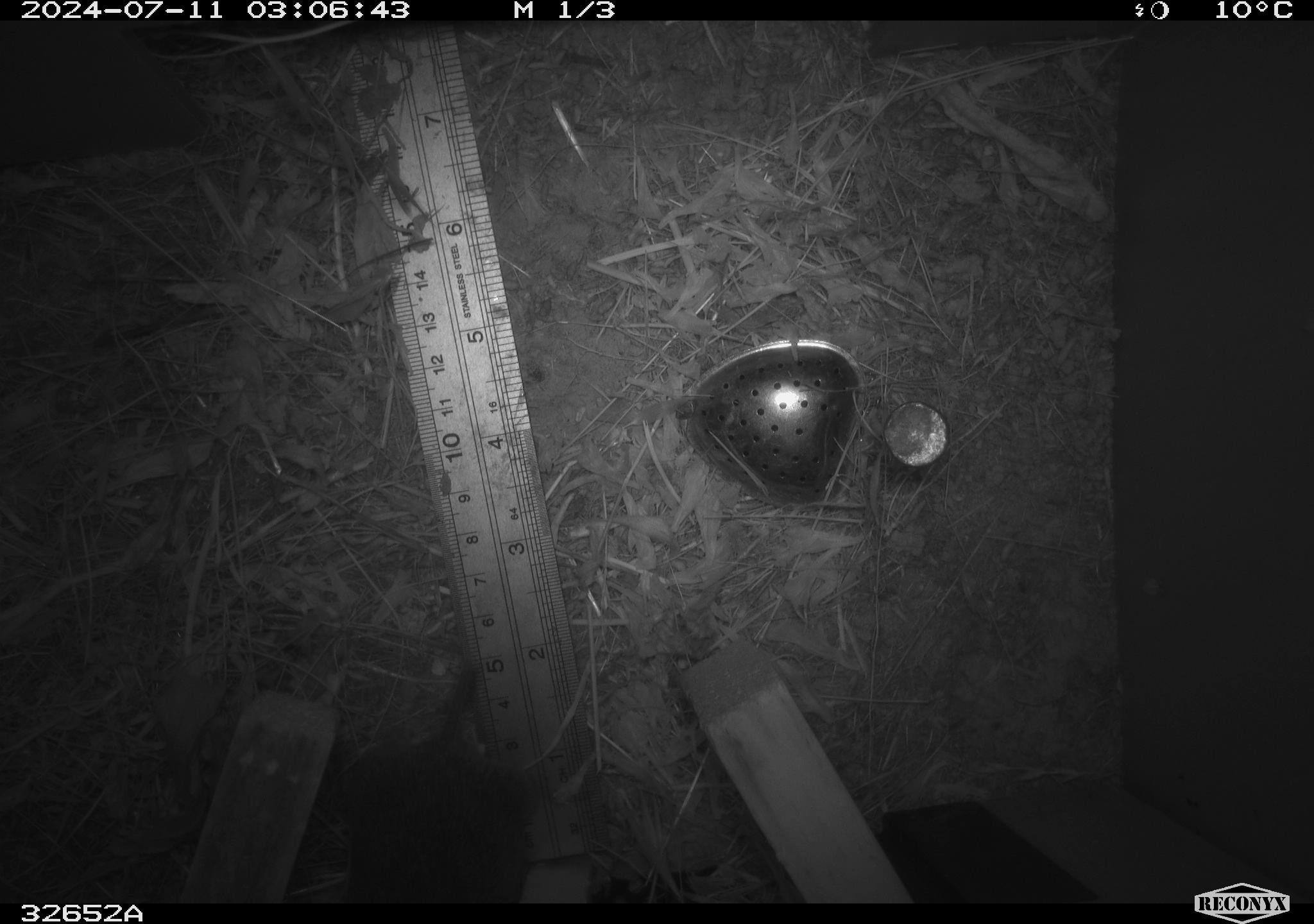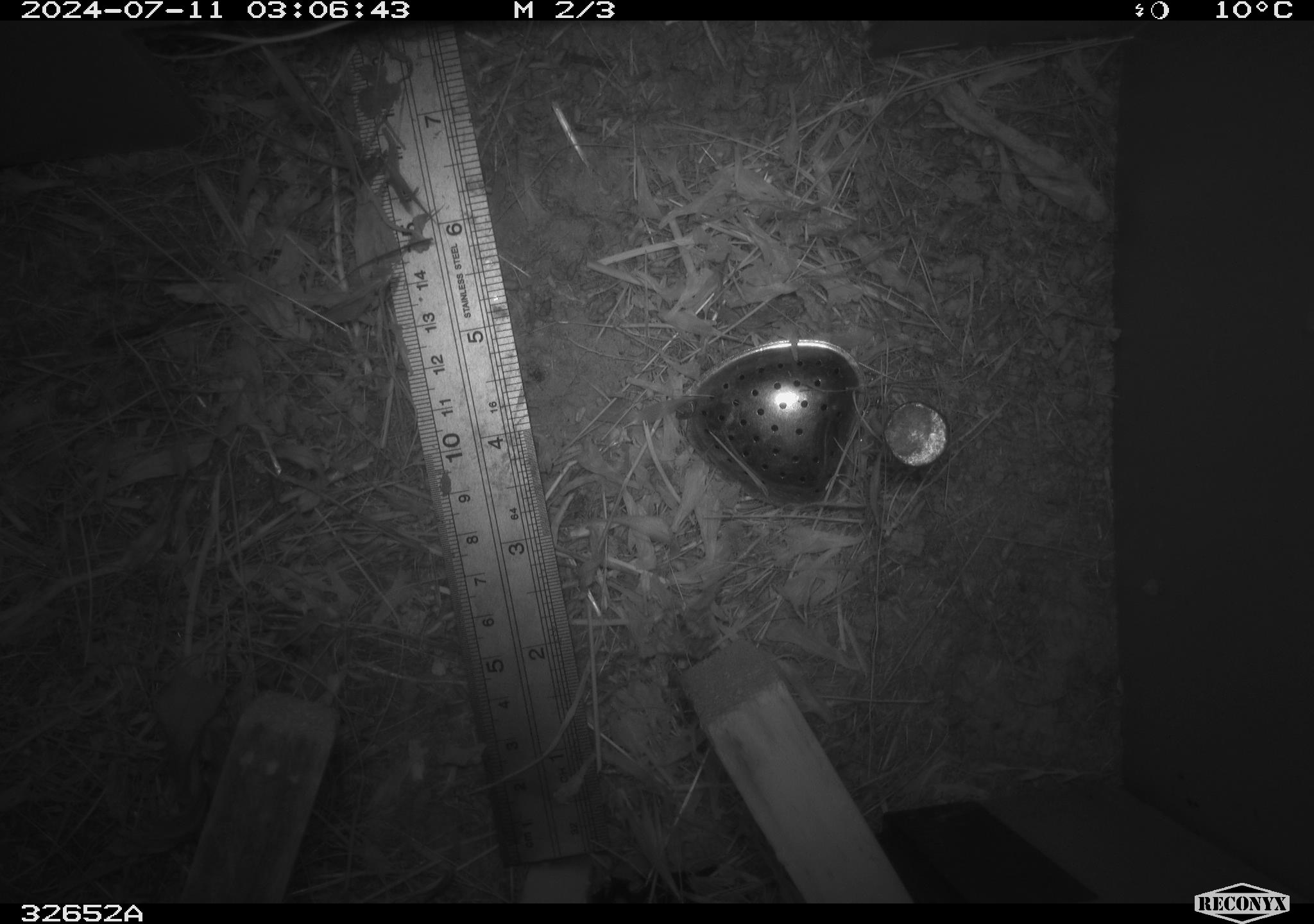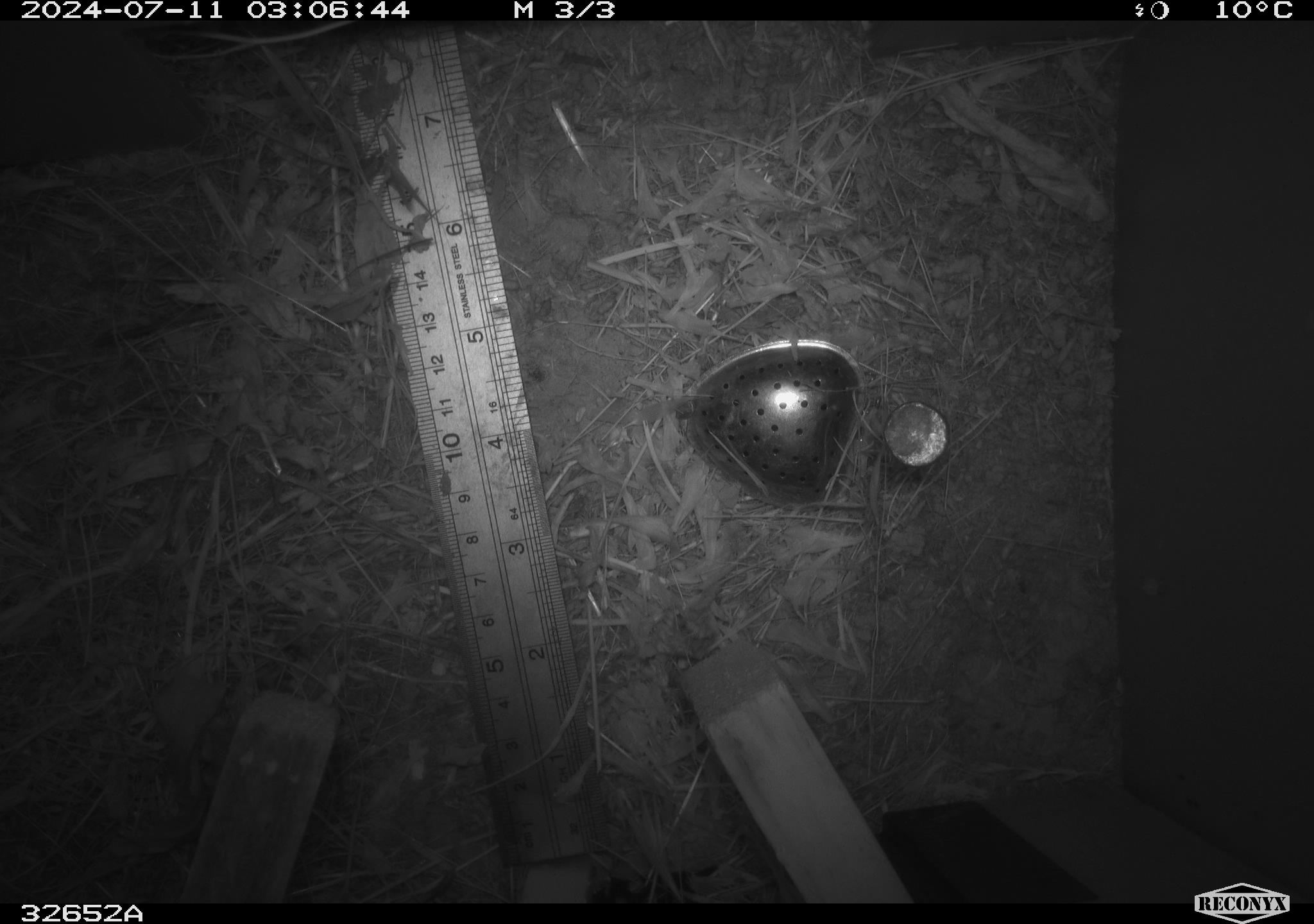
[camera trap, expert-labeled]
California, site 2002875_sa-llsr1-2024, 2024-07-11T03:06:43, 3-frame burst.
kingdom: Animalia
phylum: Chordata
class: Mammalia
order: Rodentia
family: Cricetidae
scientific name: Arvicolinae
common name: voles, lemmings, and muskrats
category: arvicolinae subfamily